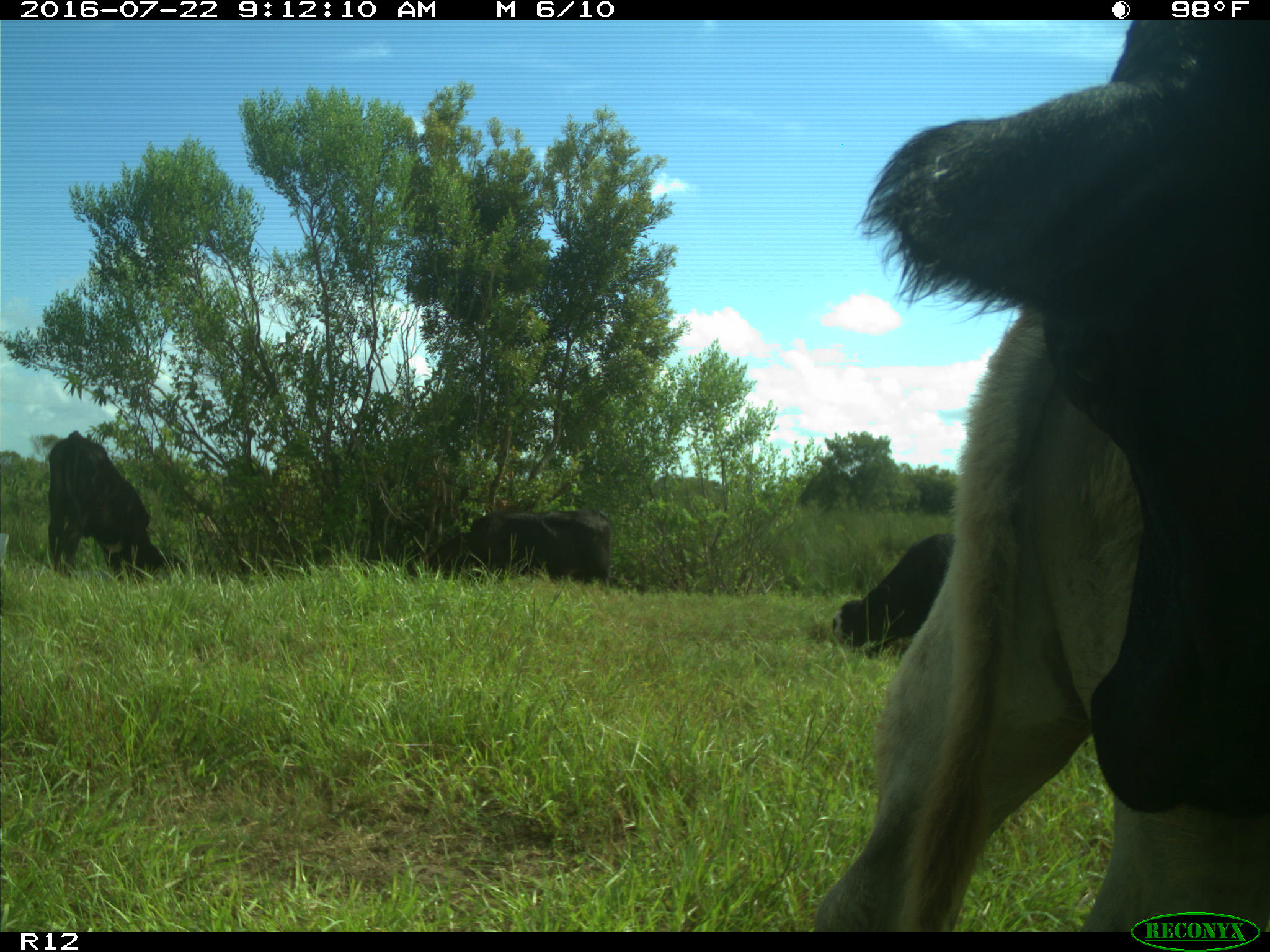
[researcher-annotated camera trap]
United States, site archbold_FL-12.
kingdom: Animalia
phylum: Chordata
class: Mammalia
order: Artiodactyla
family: Bovidae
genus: Bos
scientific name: Bos taurus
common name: domestic cow